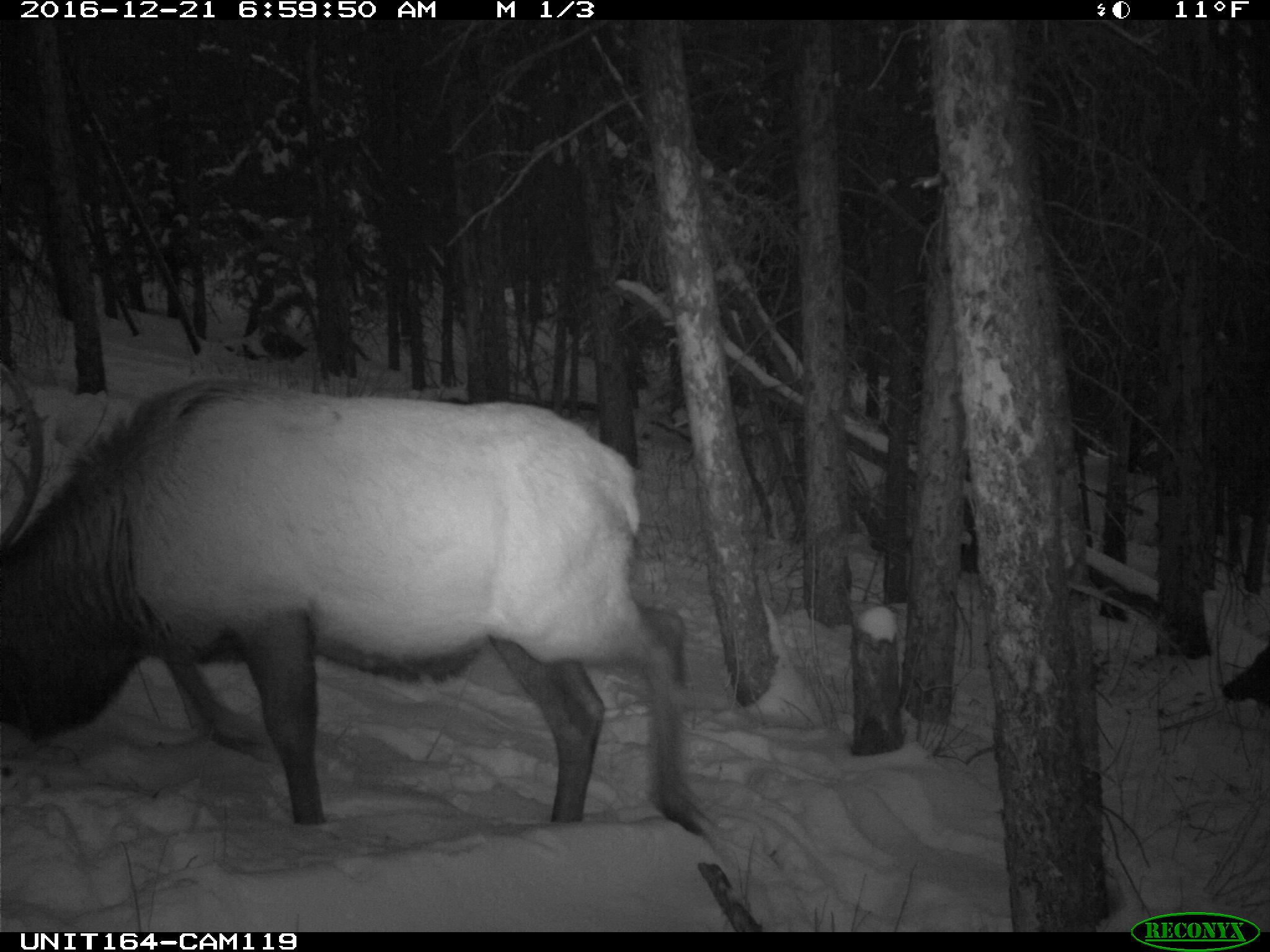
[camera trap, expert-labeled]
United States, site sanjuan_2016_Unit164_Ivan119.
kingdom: Animalia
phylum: Chordata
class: Mammalia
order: Artiodactyla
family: Cervidae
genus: Cervus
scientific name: Cervus elaphus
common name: red deer